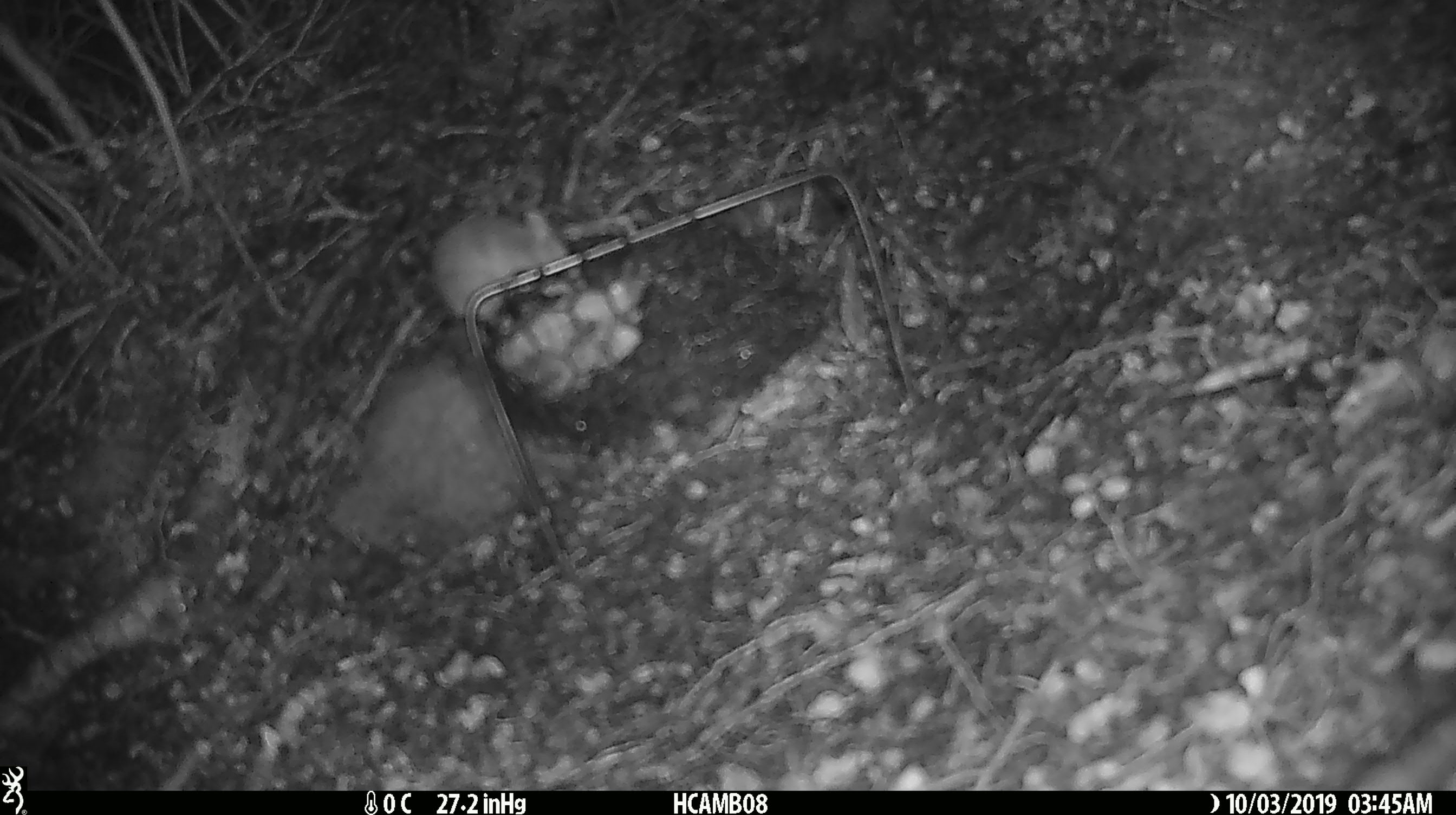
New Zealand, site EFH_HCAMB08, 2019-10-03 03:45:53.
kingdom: Animalia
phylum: Chordata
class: Mammalia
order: Rodentia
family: Muridae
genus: Mus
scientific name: Mus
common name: mouse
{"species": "mouse (Mus)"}